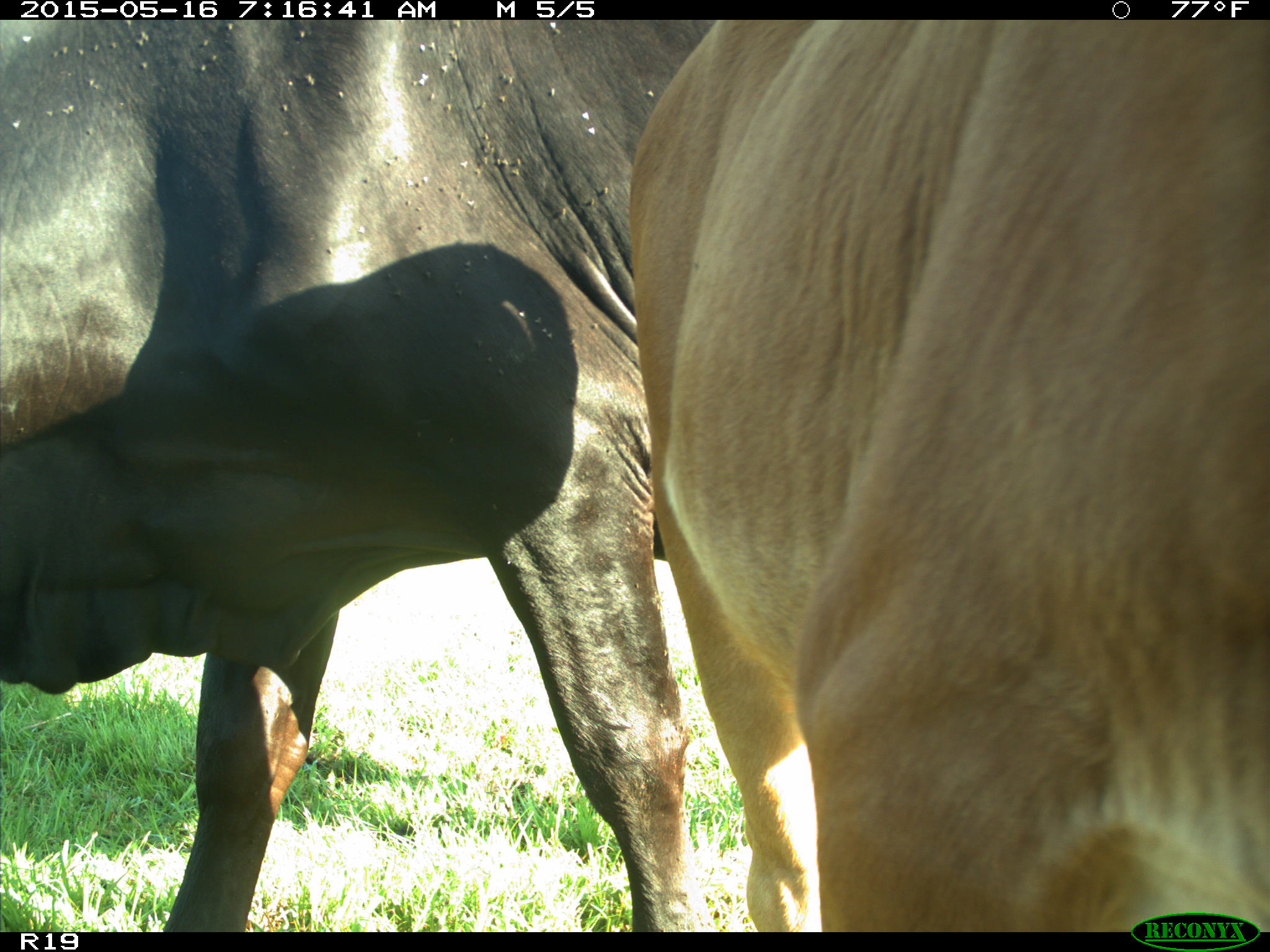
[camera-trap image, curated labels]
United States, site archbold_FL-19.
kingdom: Animalia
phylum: Chordata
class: Mammalia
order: Artiodactyla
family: Bovidae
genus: Bos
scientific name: Bos taurus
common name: domestic cow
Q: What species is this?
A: Bos taurus (domestic cow).